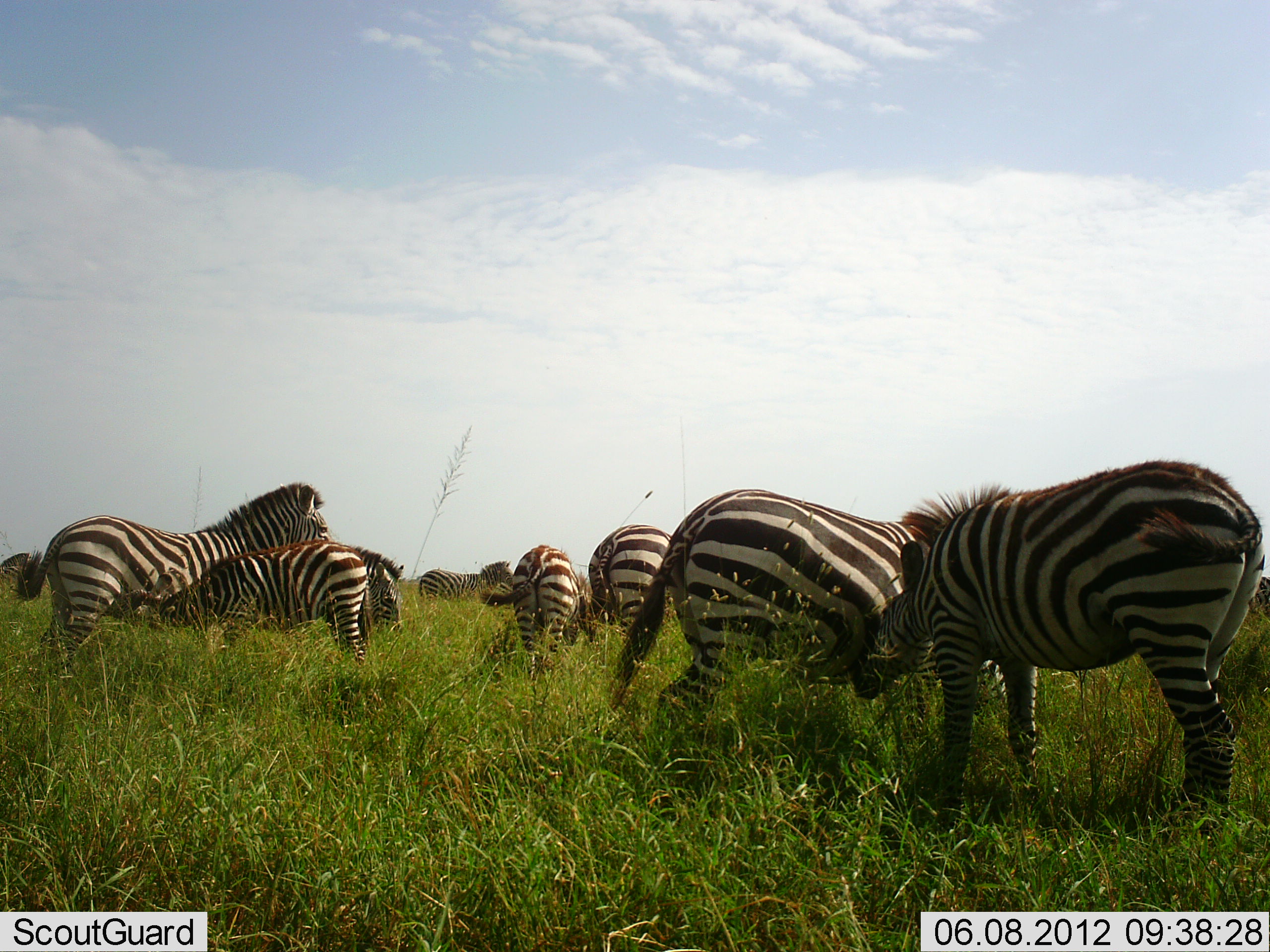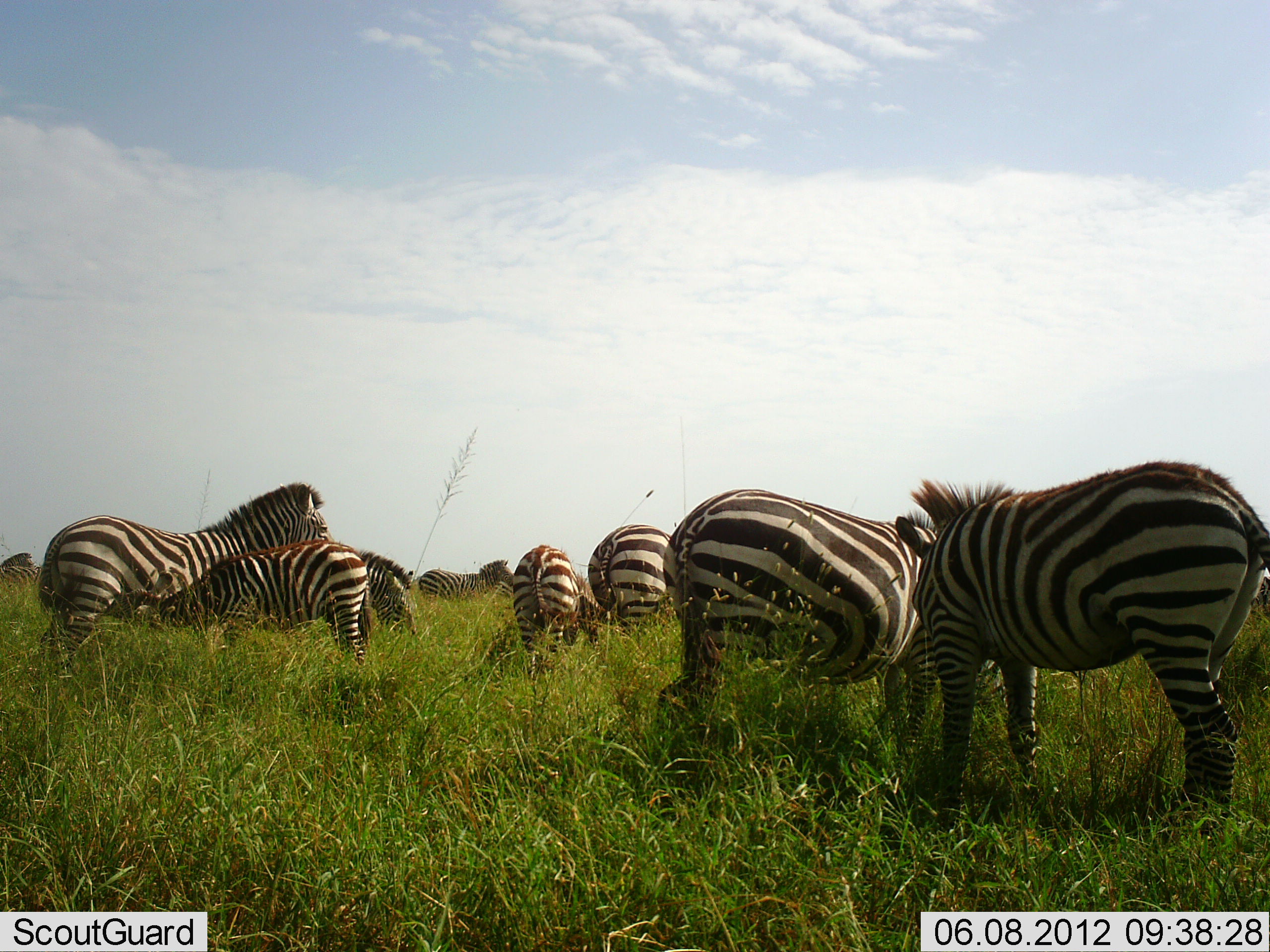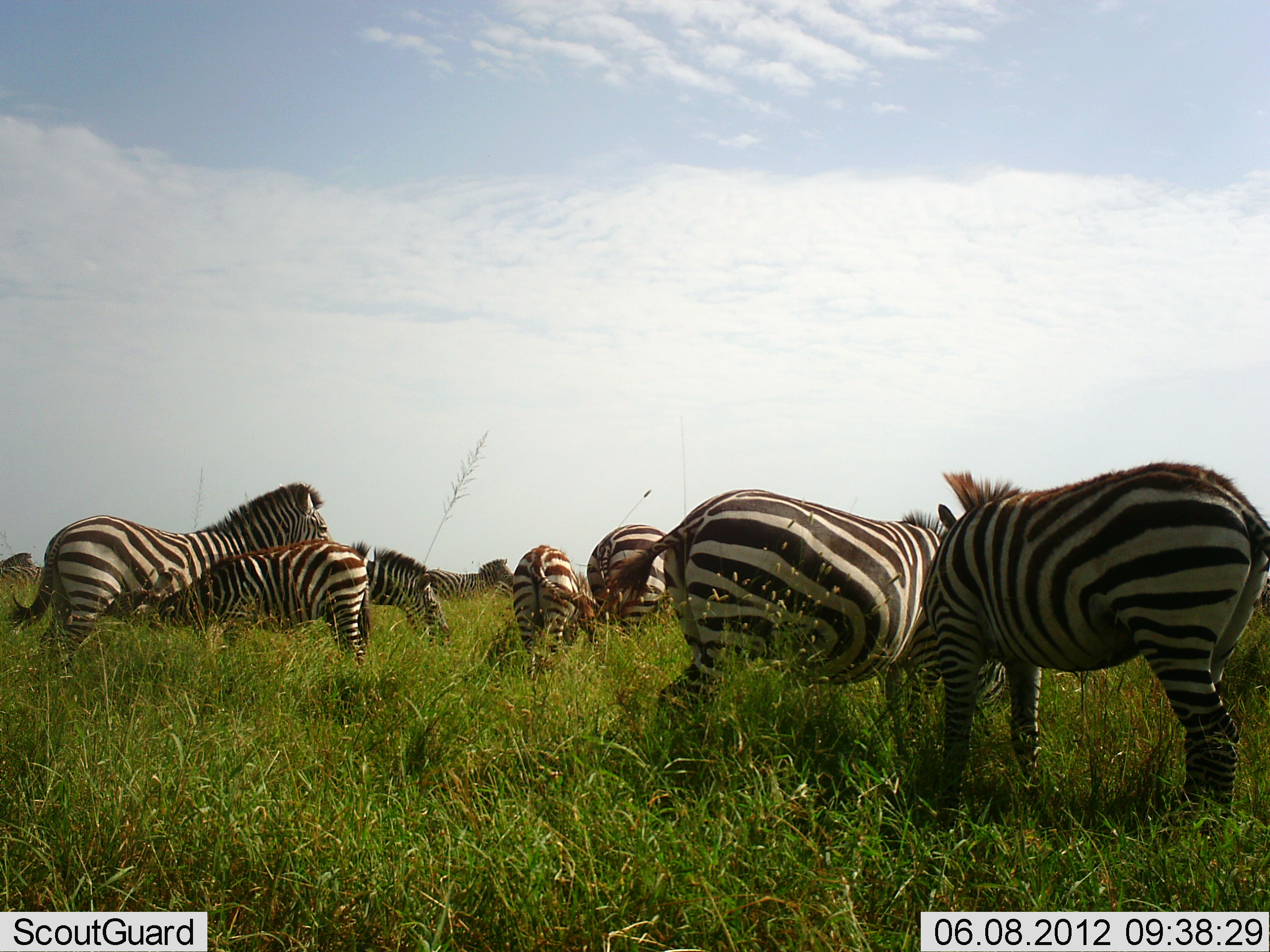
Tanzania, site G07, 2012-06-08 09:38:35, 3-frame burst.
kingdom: Animalia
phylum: Chordata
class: Mammalia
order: Perissodactyla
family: Equidae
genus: Equus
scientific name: Equus quagga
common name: plains zebra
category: zebra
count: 9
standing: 70%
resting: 0%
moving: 10%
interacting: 10%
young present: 80%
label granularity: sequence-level